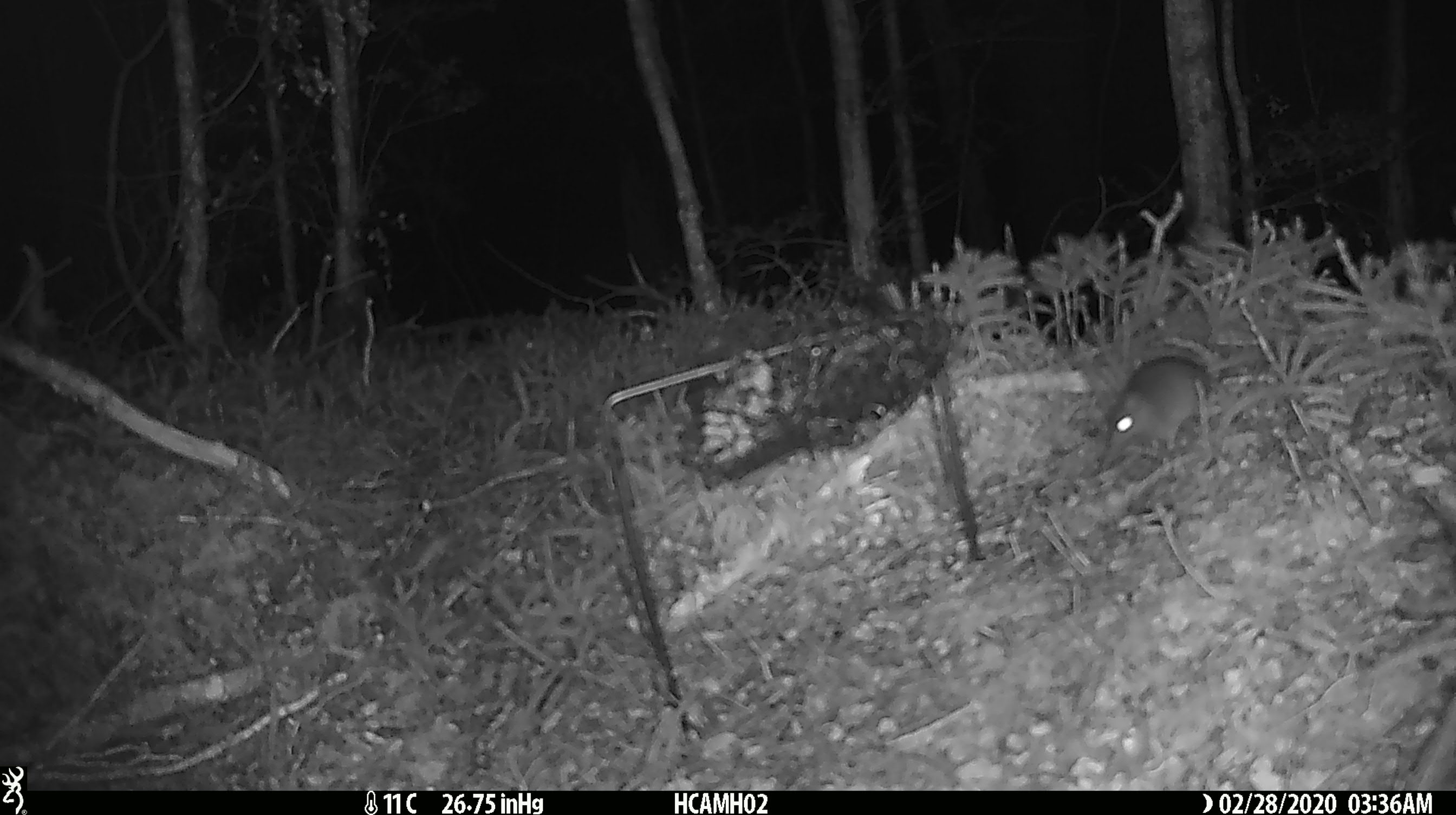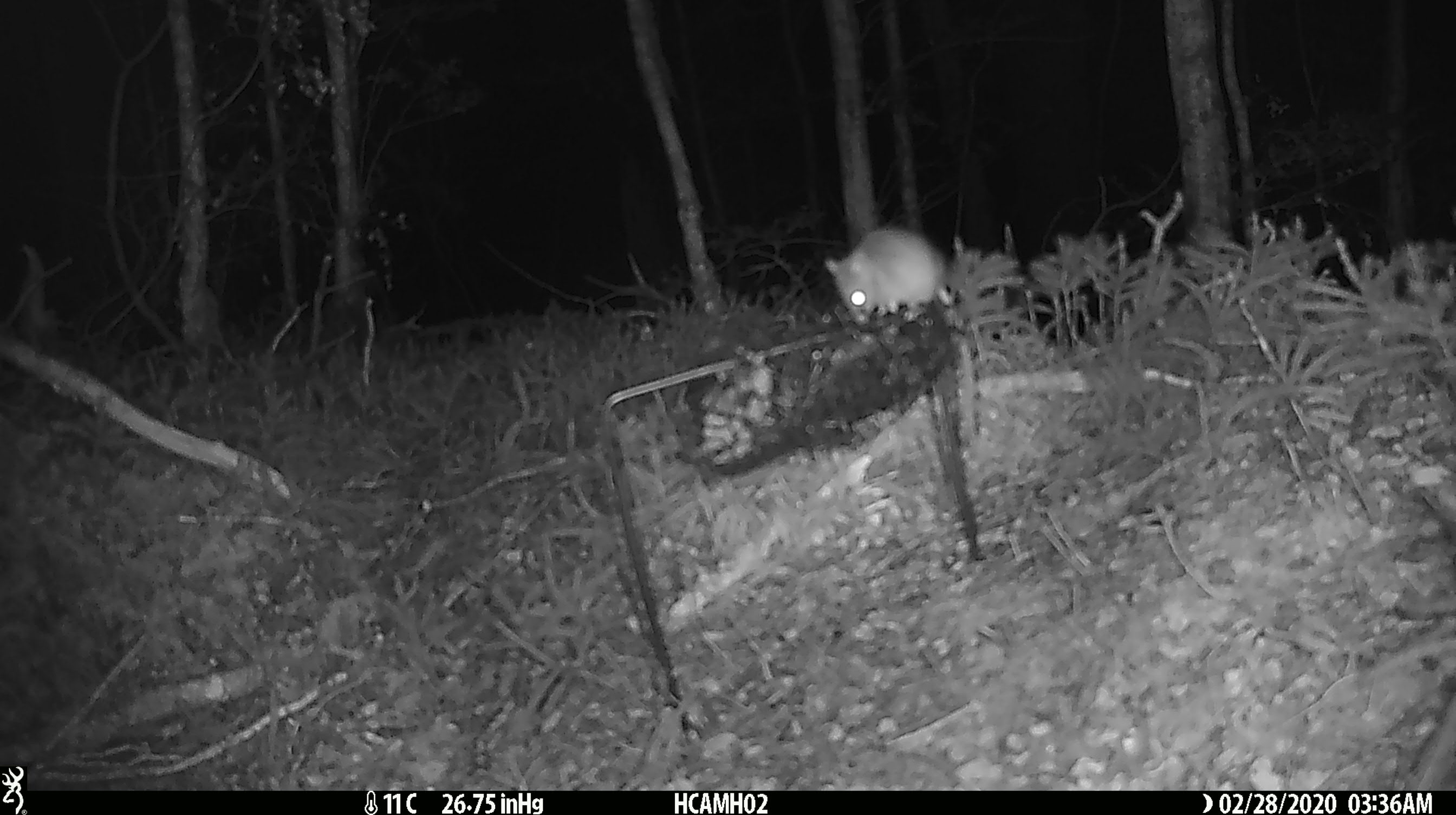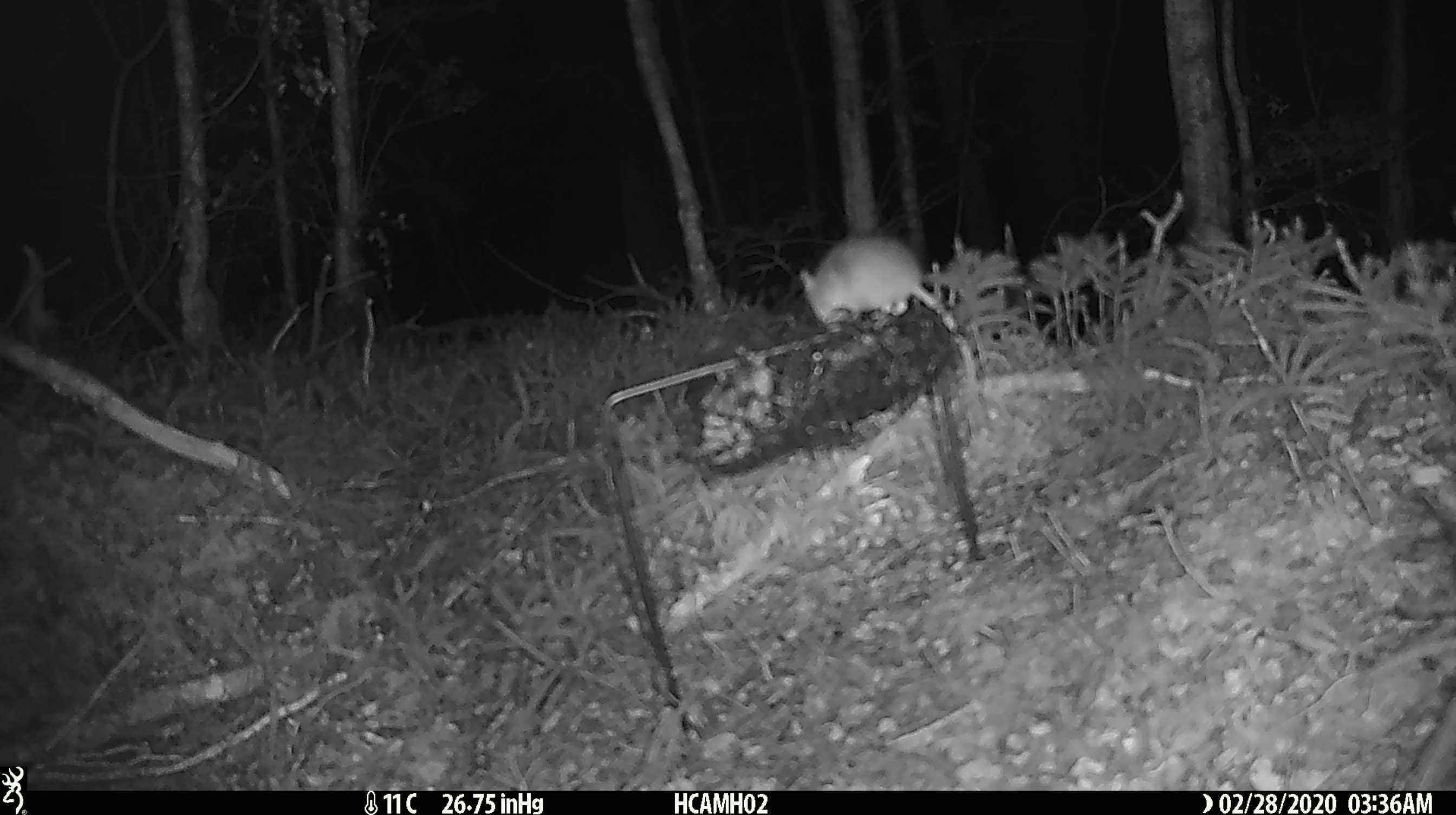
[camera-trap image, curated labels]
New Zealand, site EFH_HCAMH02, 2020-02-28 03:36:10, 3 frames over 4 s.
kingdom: Animalia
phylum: Chordata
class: Mammalia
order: Rodentia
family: Muridae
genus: Mus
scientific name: Mus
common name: mouse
Mouse (Mus).